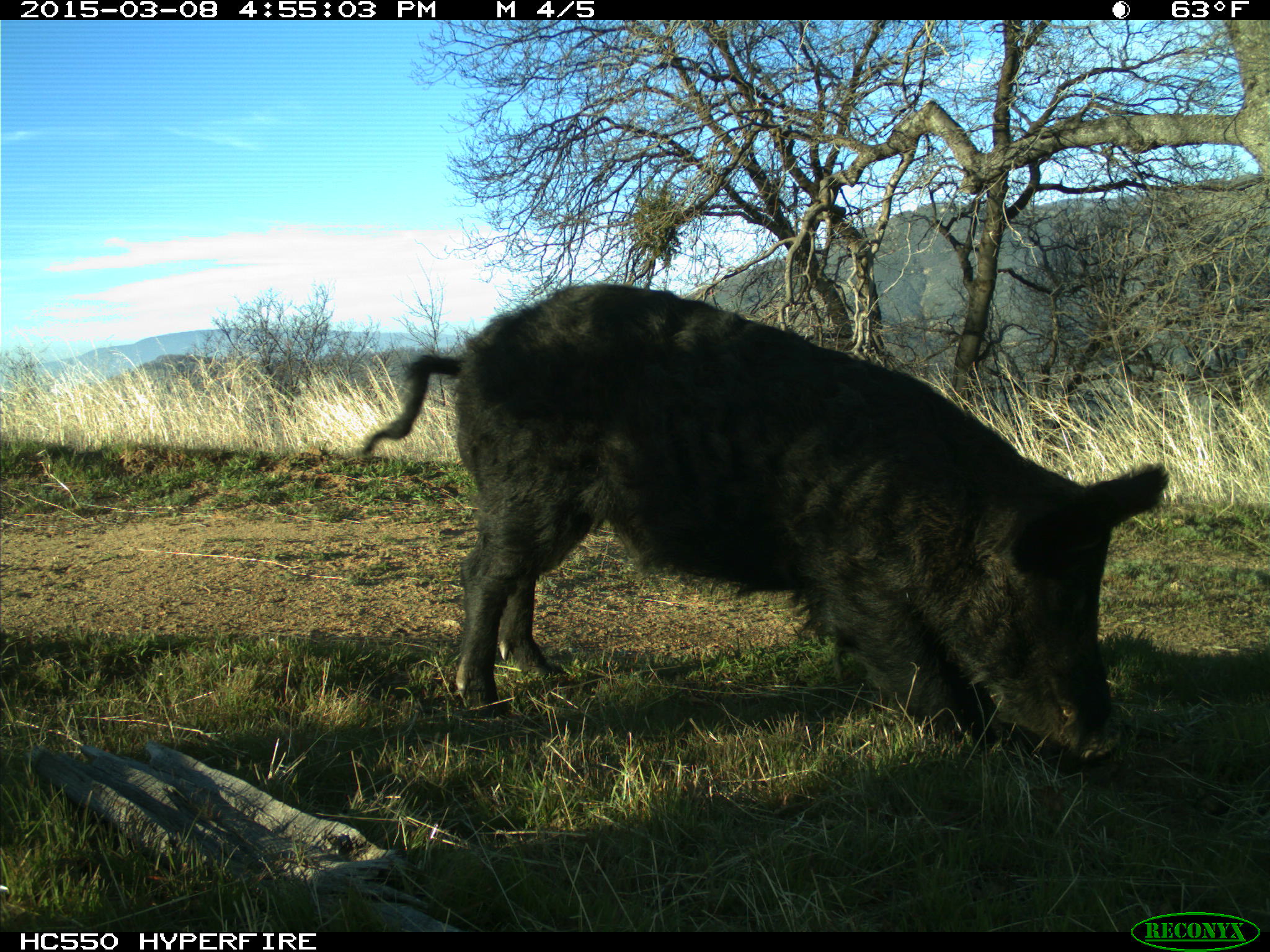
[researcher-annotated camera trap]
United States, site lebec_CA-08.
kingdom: Animalia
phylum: Chordata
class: Mammalia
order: Artiodactyla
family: Suidae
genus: Sus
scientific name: Sus scrofa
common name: wild boar